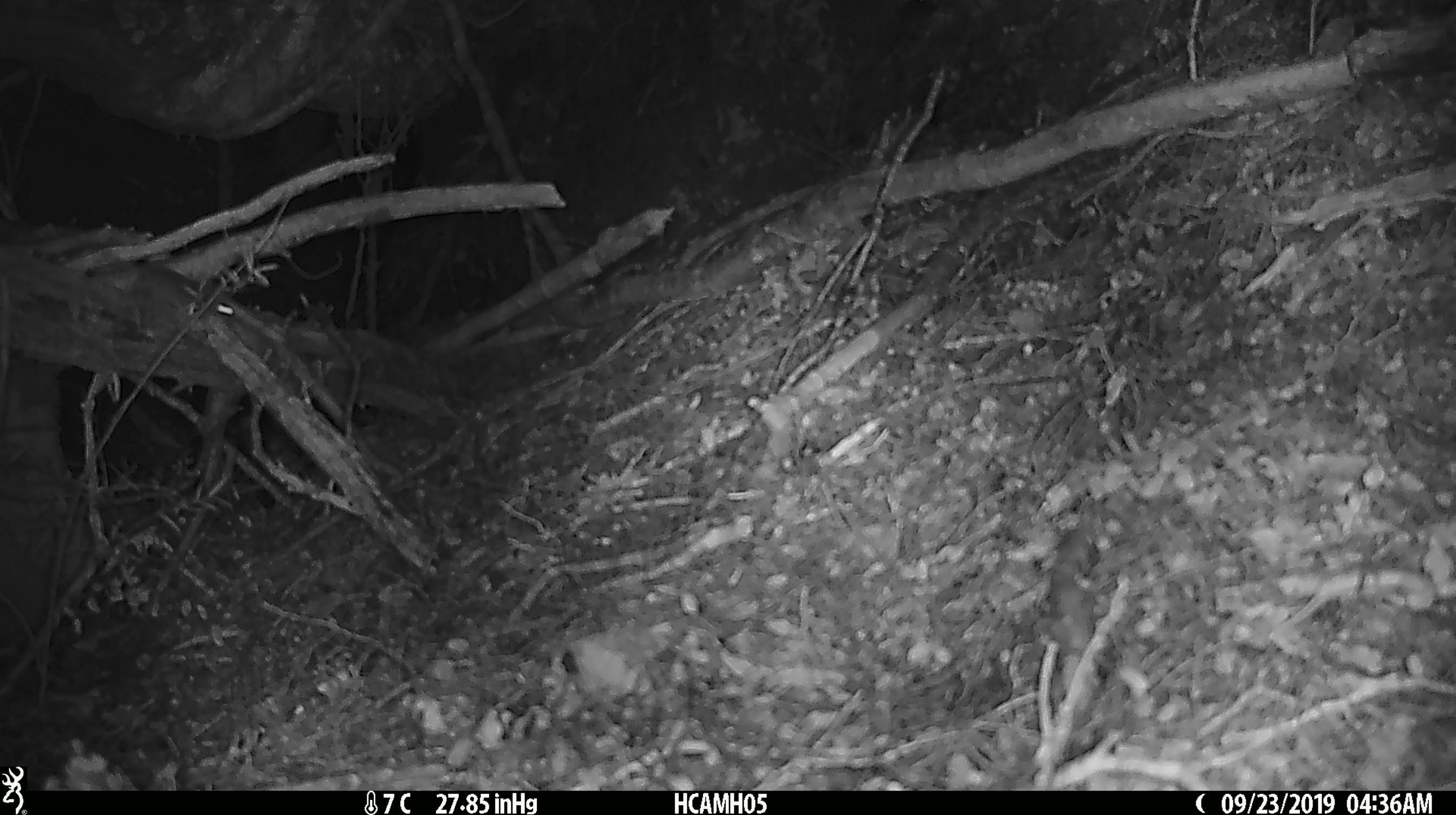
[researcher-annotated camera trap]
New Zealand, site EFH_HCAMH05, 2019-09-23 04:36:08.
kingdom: Animalia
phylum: Chordata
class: Mammalia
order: Rodentia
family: Muridae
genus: Mus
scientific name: Mus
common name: mouse